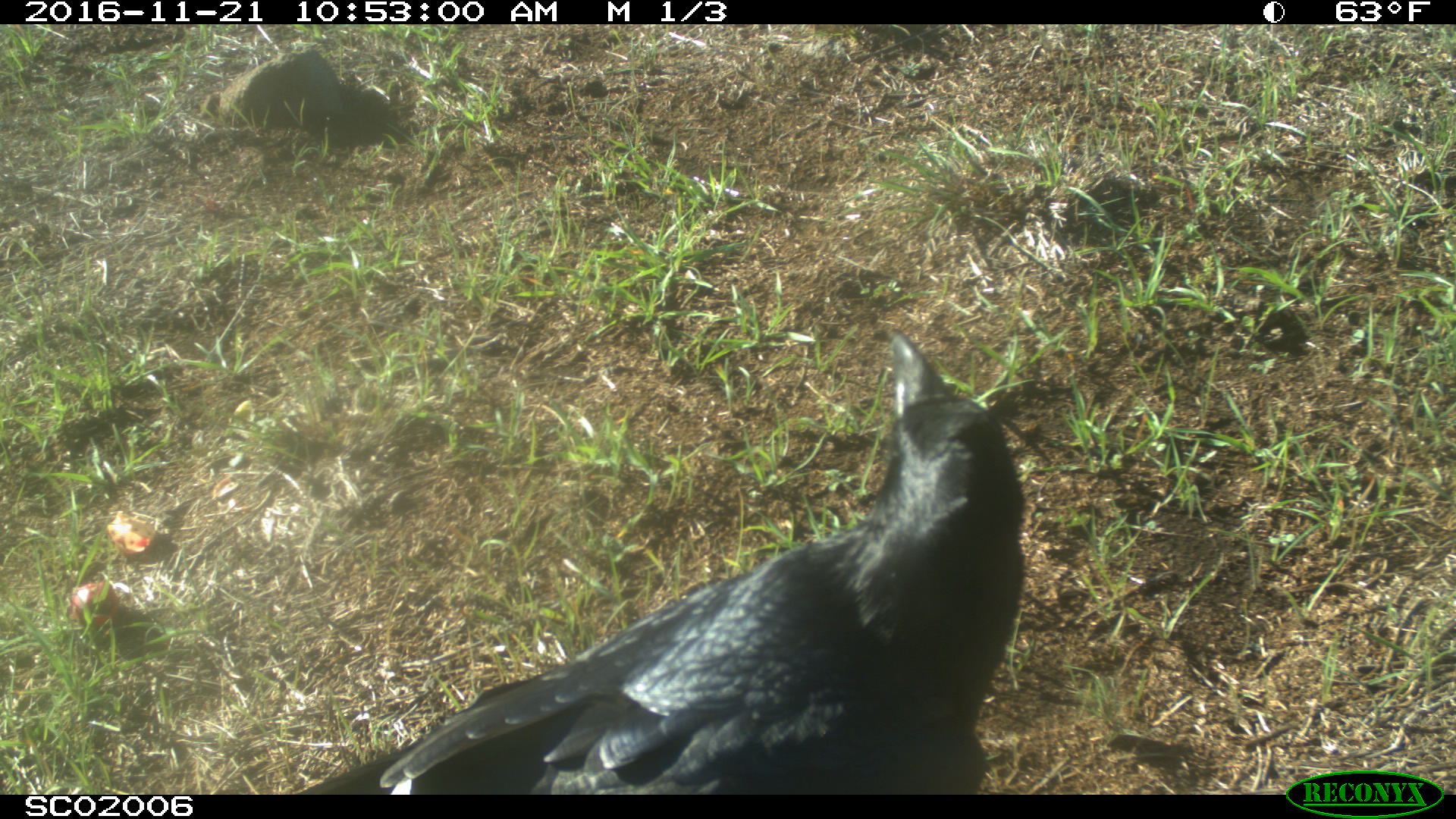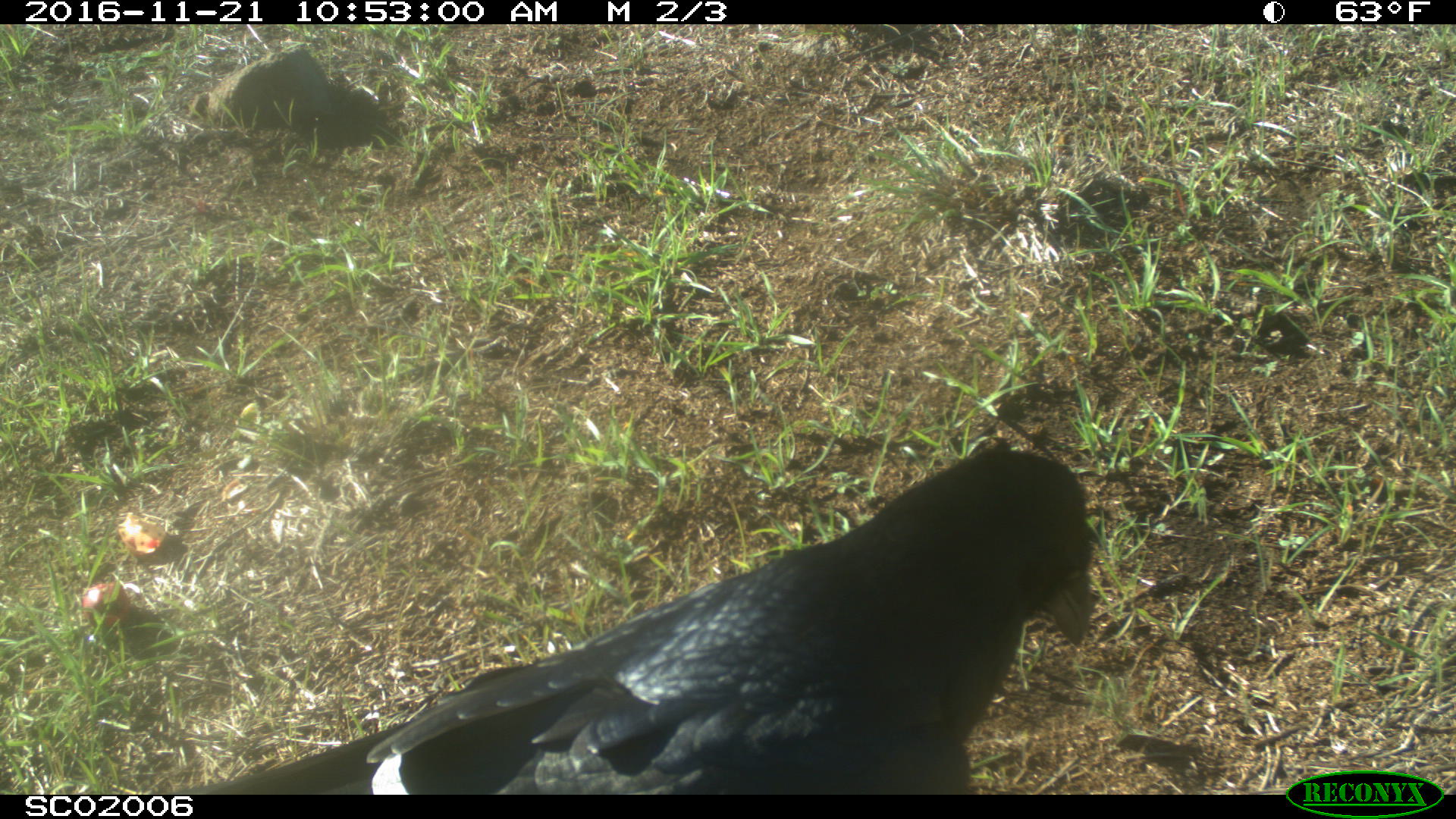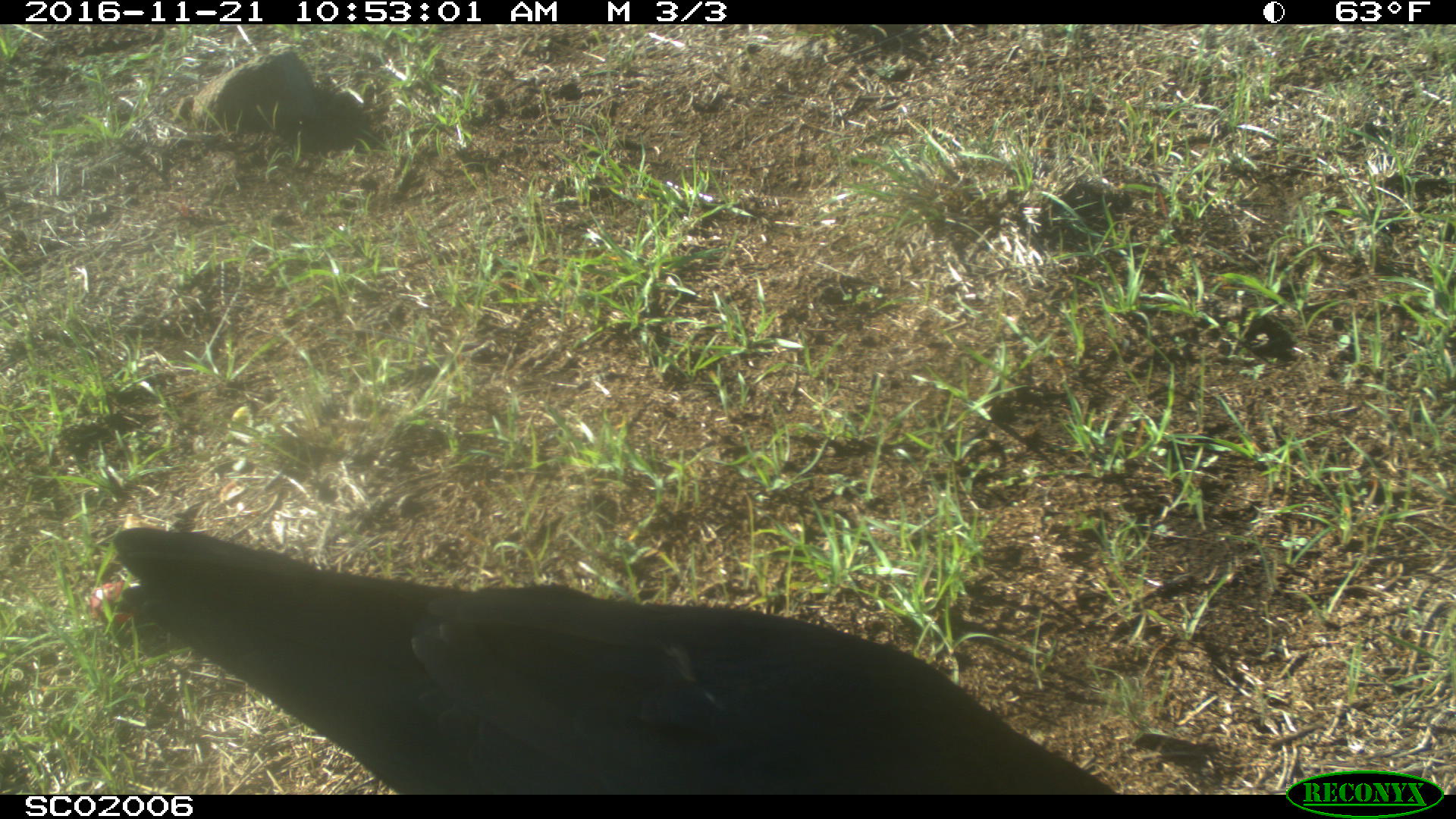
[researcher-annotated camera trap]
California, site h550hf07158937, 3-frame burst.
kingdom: Animalia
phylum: Chordata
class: Aves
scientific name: Aves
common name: bird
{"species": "bird (Aves)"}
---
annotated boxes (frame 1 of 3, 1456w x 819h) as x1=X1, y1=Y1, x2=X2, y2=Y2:
bird: x1=292, y1=325, x2=1024, y2=795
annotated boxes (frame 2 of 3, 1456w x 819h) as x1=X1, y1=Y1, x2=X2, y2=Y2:
bird: x1=167, y1=447, x2=1094, y2=794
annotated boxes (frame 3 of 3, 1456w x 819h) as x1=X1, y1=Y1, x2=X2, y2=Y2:
bird: x1=115, y1=526, x2=1119, y2=794